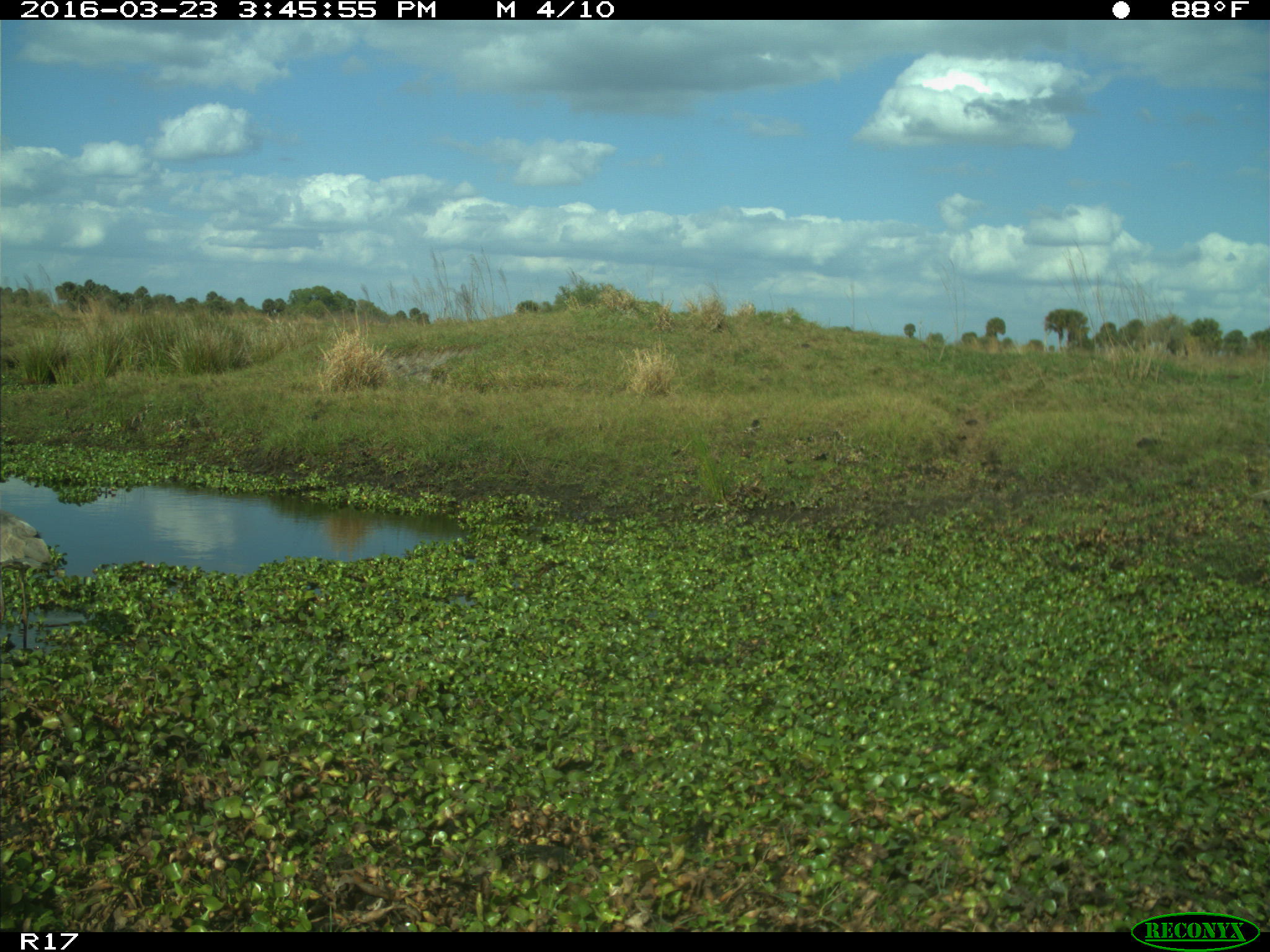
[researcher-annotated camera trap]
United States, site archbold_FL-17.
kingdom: Animalia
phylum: Chordata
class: Mammalia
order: Artiodactyla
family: Cervidae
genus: Odocoileus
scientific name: Odocoileus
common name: deer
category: unidentified deer